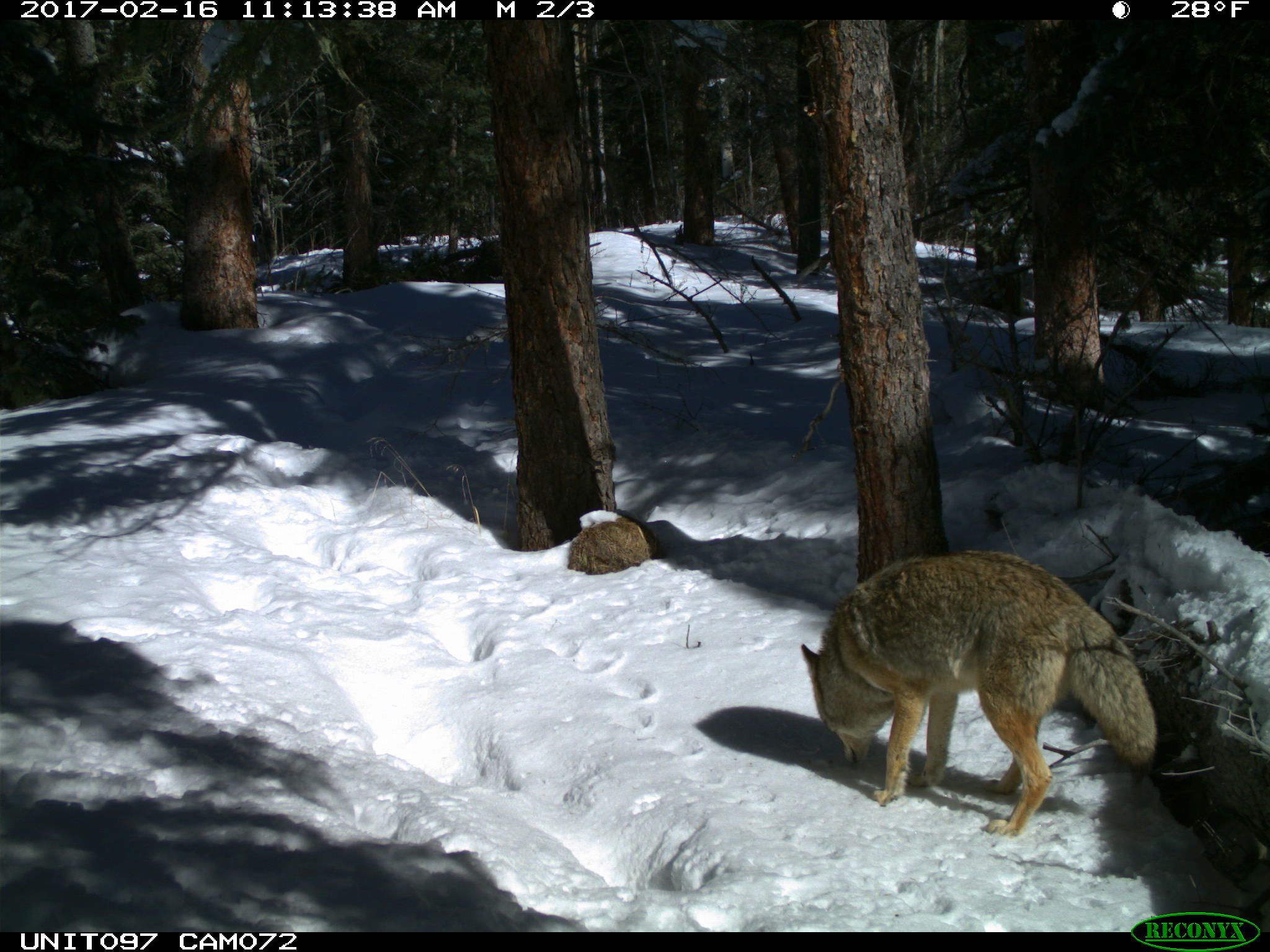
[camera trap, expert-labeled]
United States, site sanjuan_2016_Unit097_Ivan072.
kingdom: Animalia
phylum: Chordata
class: Mammalia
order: Carnivora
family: Canidae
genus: Canis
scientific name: Canis latrans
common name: coyote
Canis latrans (coyote).